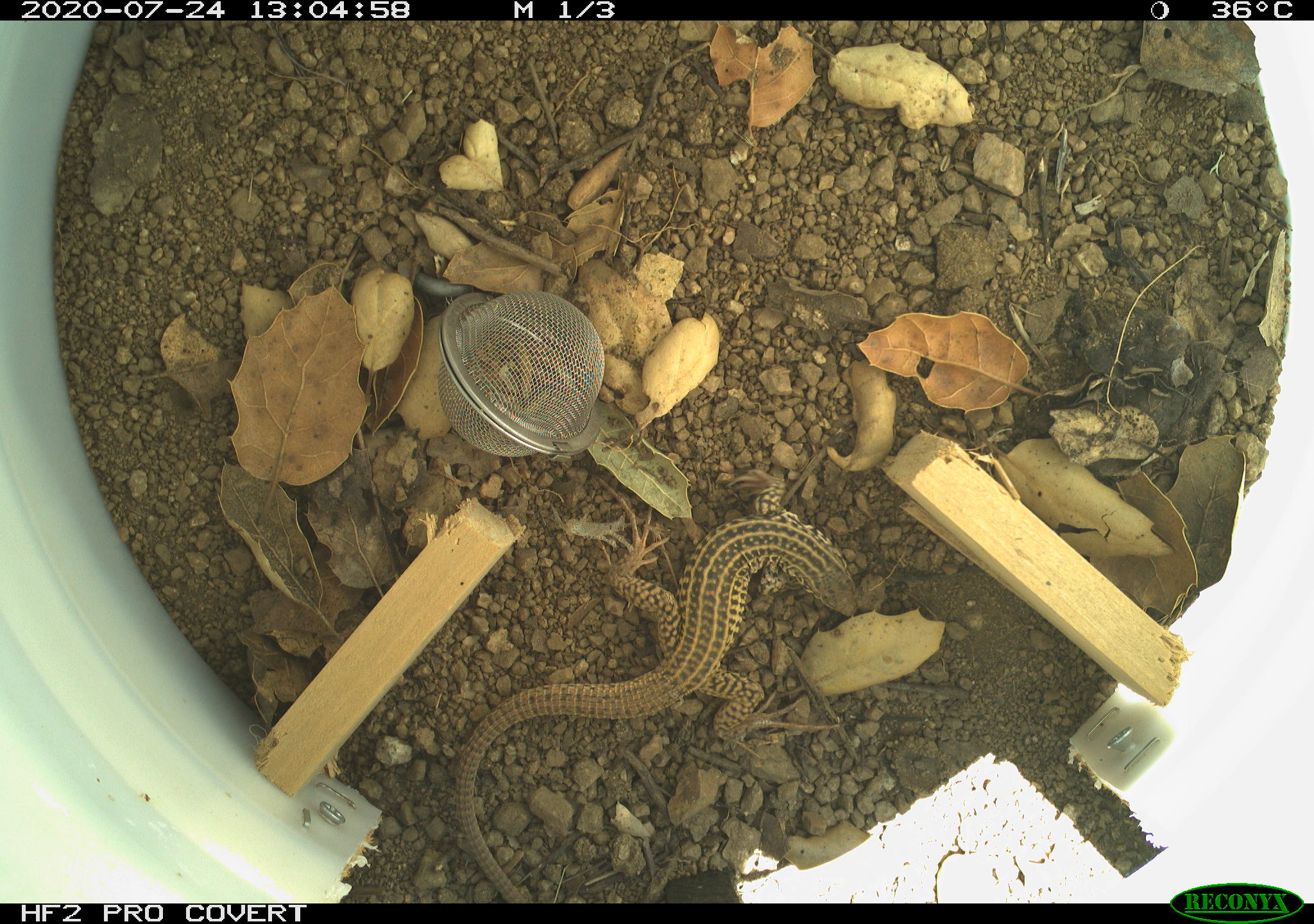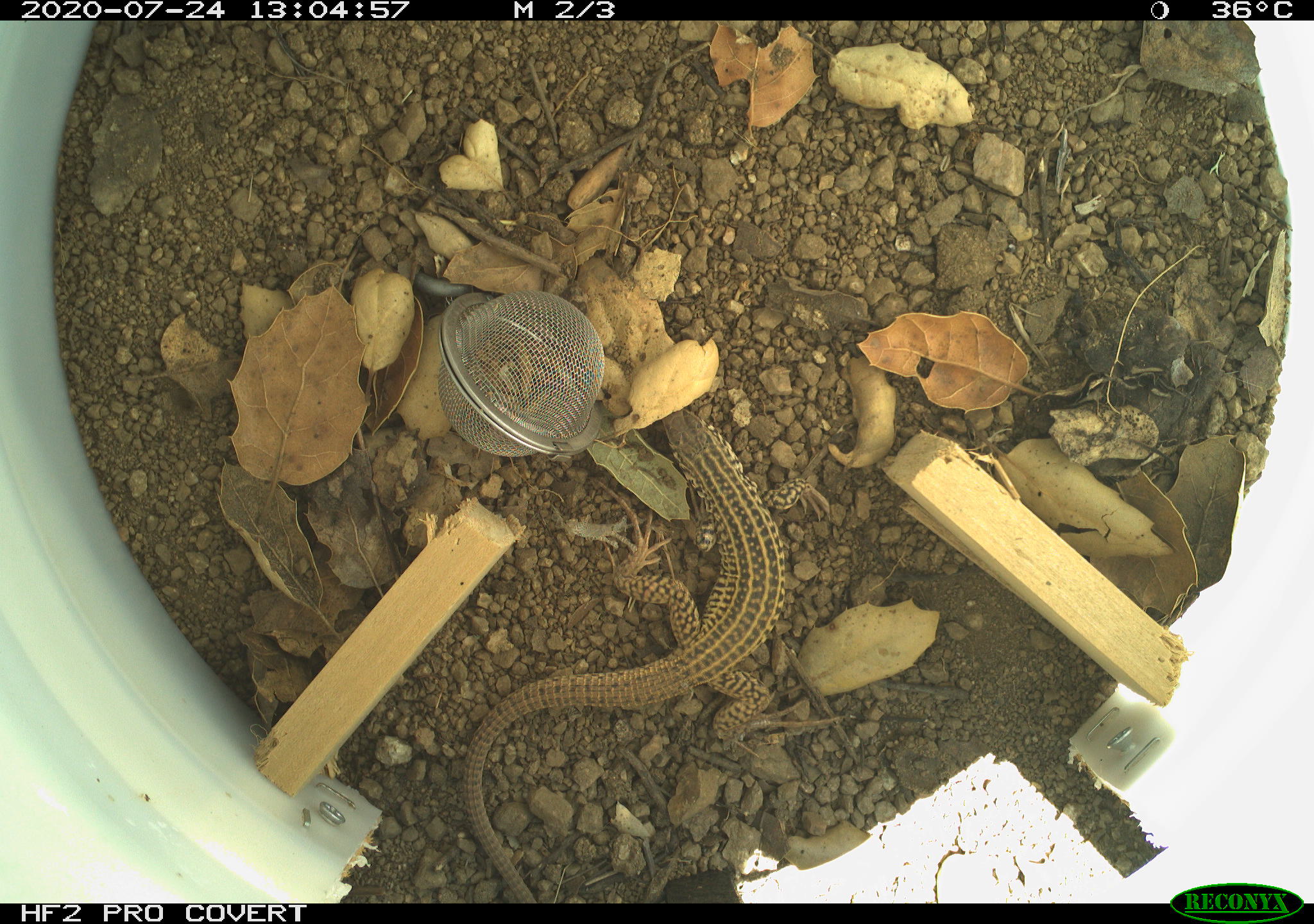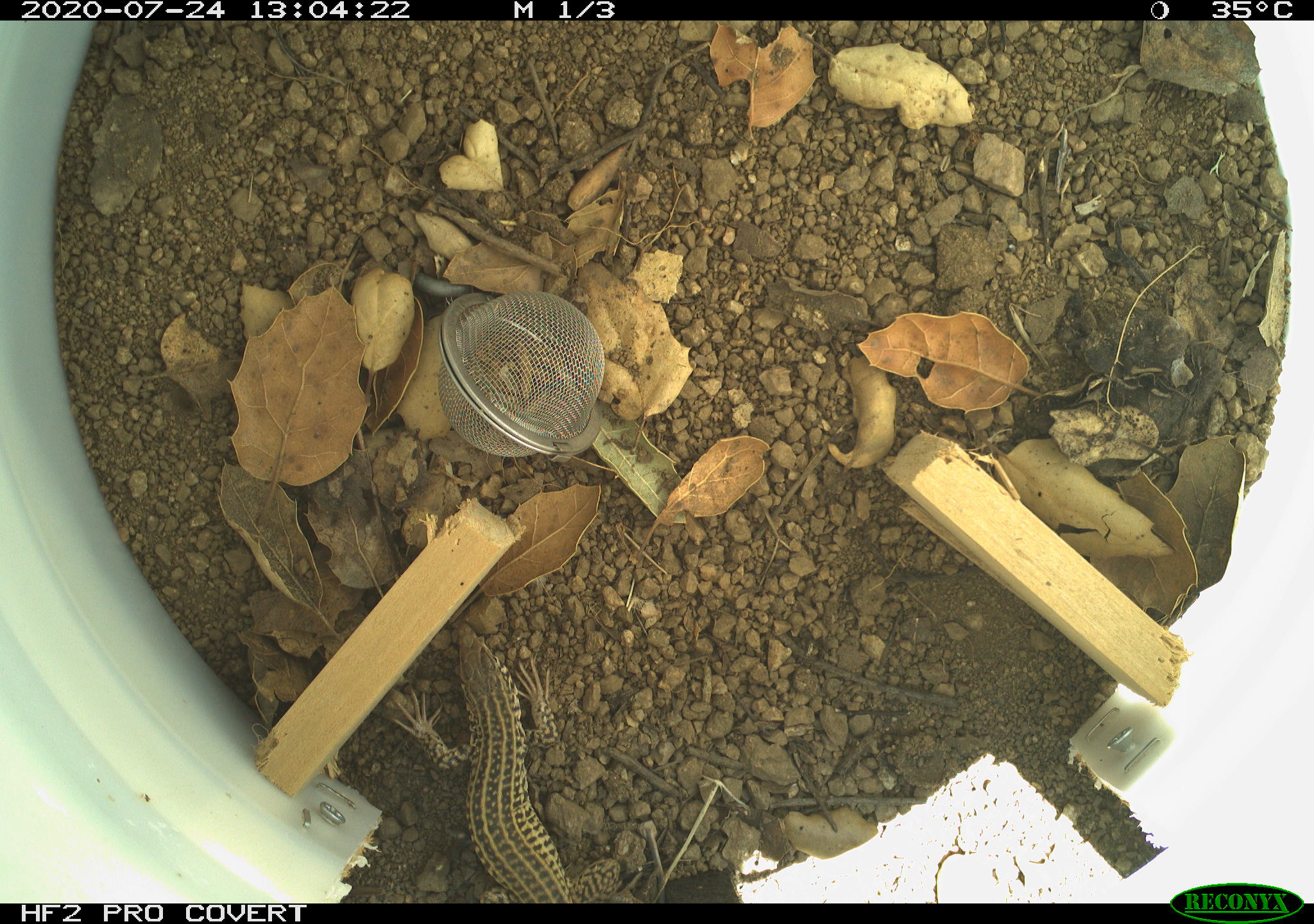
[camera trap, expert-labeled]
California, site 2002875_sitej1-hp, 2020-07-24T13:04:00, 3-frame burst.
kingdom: Animalia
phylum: Chordata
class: Reptilia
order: Squamata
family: Teiidae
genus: Aspidoscelis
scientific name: Aspidoscelis tigris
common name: western whiptail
Western whiptail (Aspidoscelis tigris).